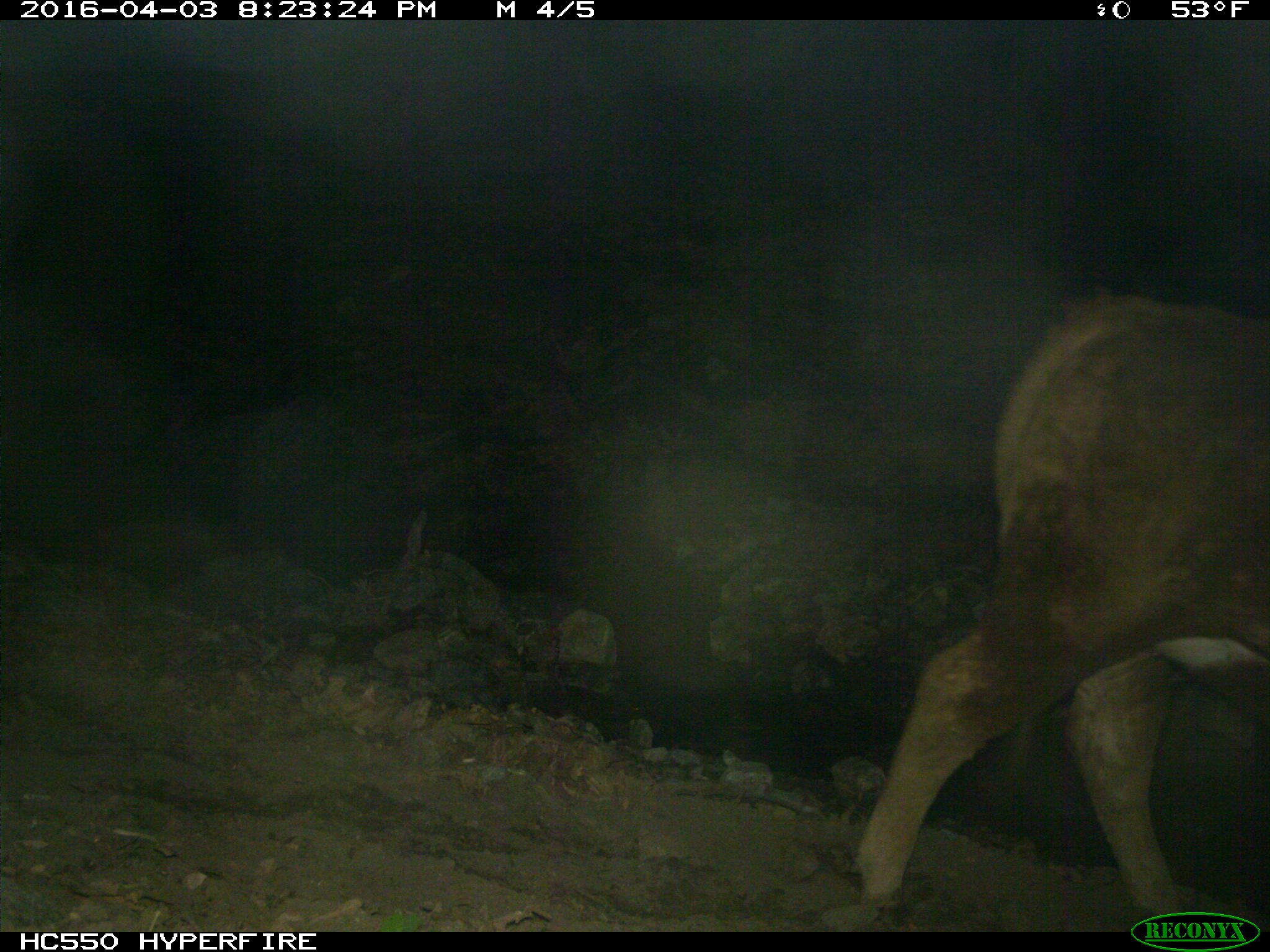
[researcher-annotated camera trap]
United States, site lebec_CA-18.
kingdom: Animalia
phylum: Chordata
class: Mammalia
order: Artiodactyla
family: Bovidae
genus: Bos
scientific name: Bos taurus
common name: domestic cow